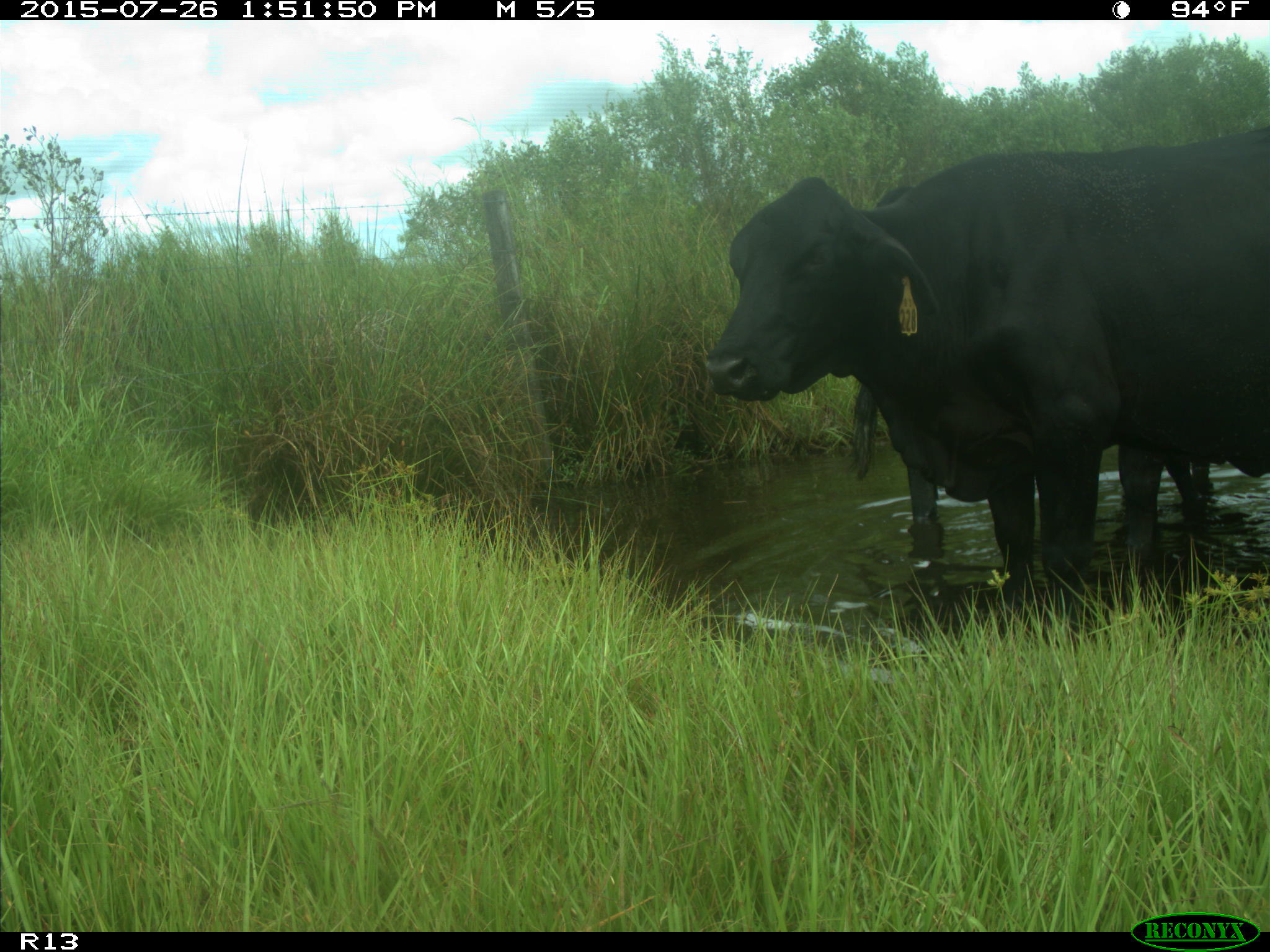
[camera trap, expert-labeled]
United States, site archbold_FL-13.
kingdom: Animalia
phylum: Chordata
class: Mammalia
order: Artiodactyla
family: Bovidae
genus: Bos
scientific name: Bos taurus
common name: domestic cow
Bos taurus (domestic cow).